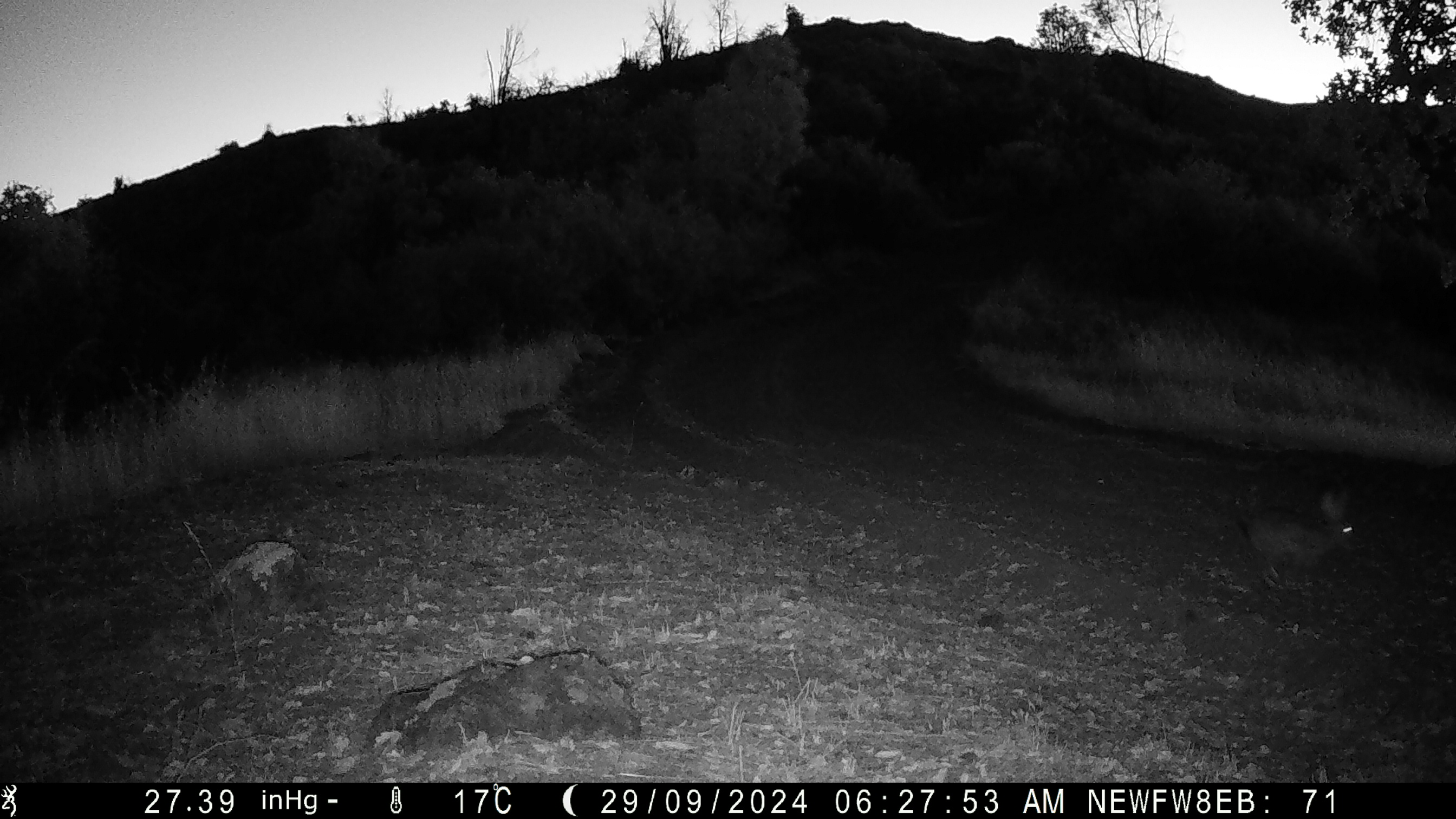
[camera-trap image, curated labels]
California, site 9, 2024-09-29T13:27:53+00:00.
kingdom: Animalia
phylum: Chordata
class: Mammalia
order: Lagomorpha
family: Leporidae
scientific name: Leporidae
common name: rabbit